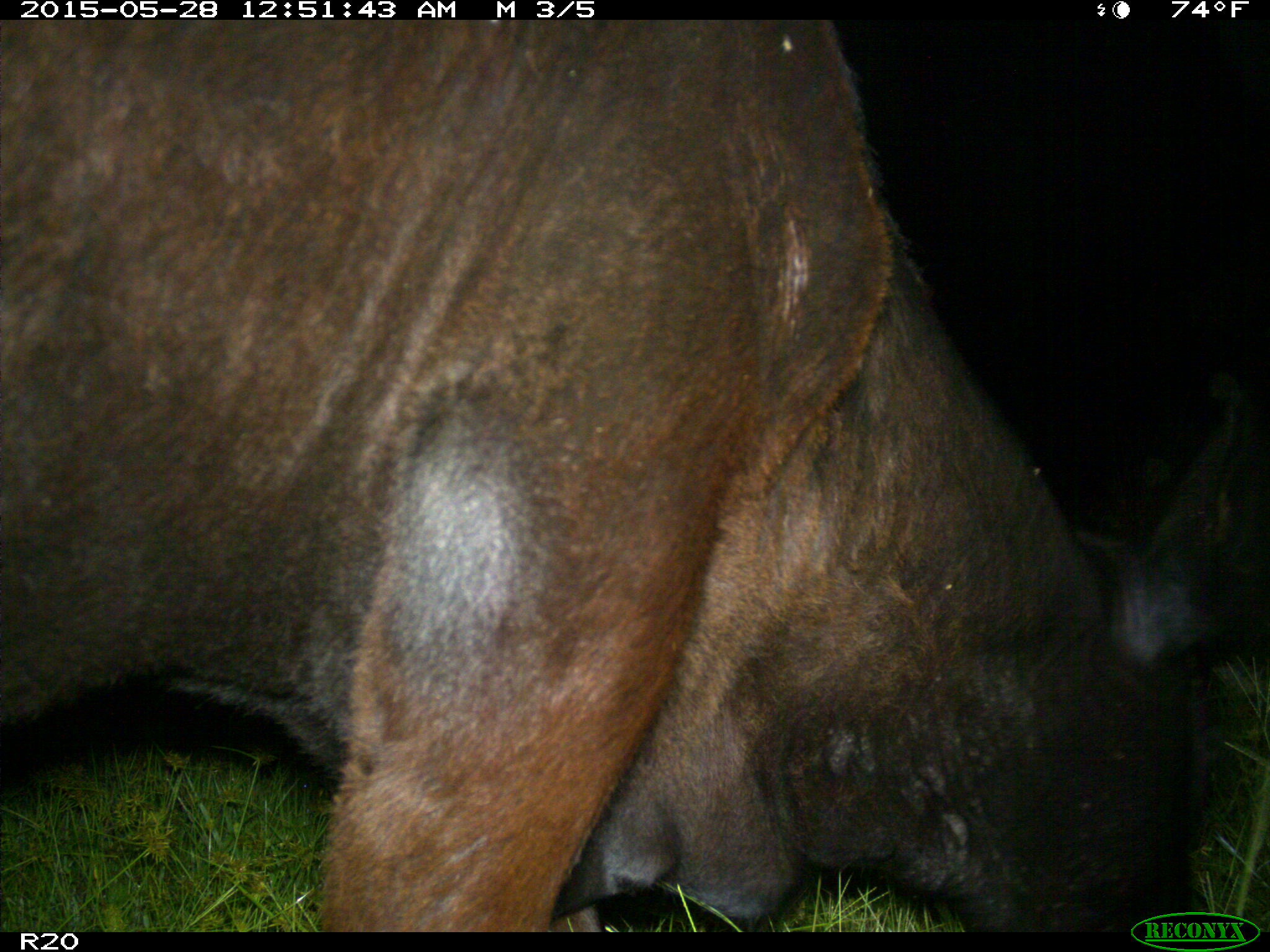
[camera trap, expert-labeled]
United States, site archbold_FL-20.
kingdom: Animalia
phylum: Chordata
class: Mammalia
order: Artiodactyla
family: Bovidae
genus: Bos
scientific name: Bos taurus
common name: domestic cow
Bos taurus (domestic cow).